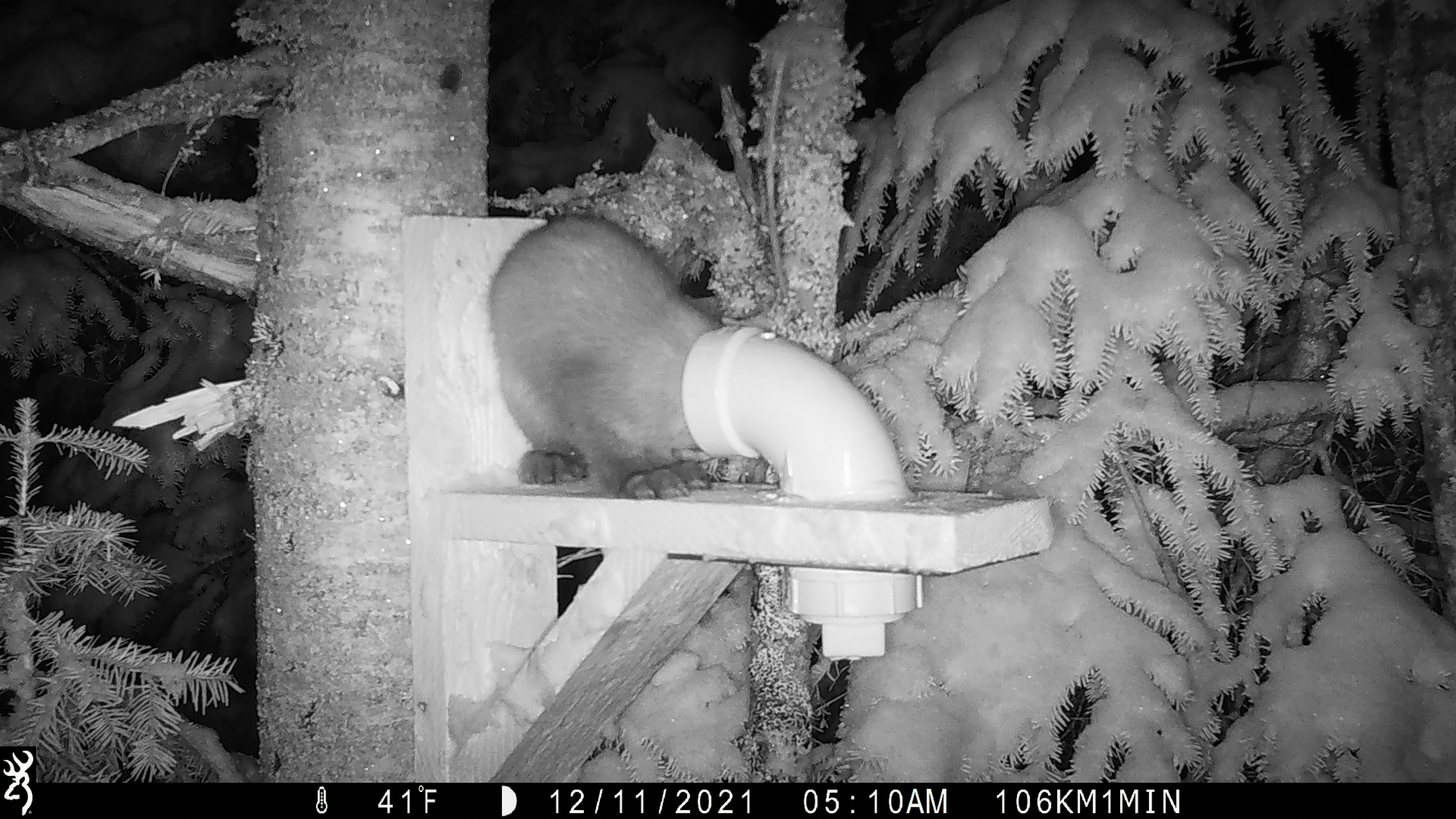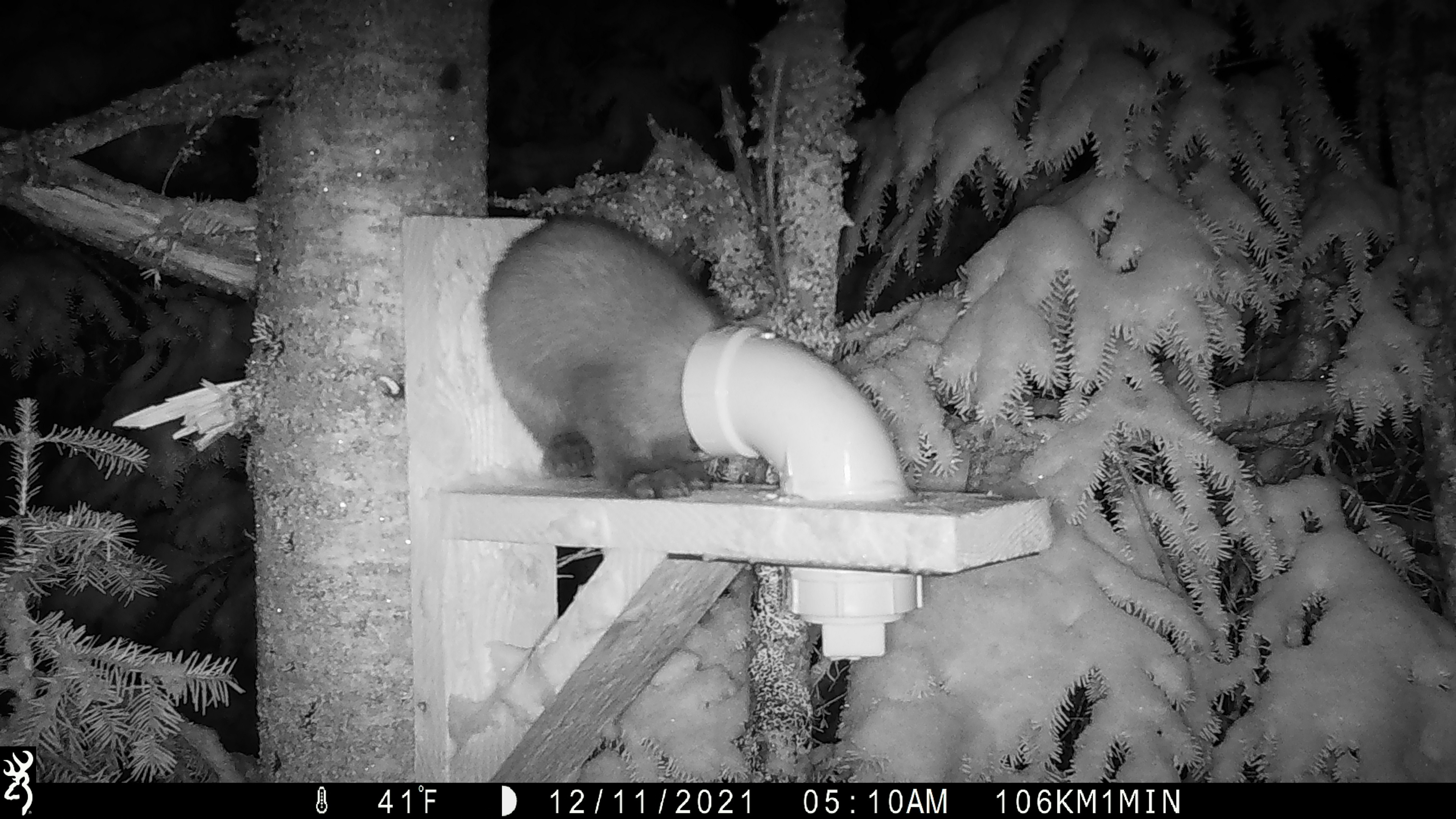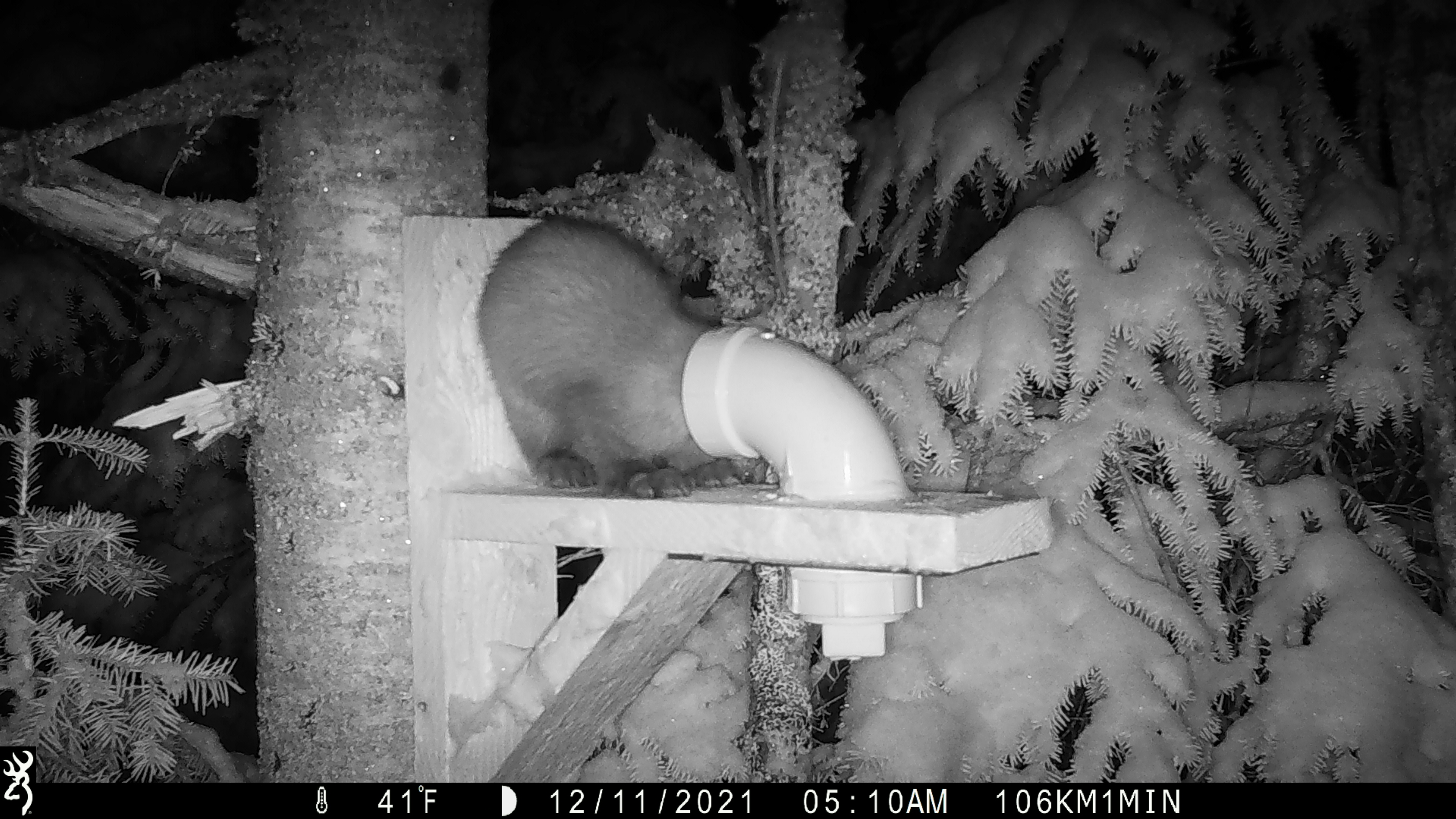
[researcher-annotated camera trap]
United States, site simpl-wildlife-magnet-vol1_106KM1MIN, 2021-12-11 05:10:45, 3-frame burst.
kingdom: Animalia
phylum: Chordata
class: Mammalia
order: Carnivora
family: Mustelidae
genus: Martes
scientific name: Martes americana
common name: american marten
American marten (Martes americana).